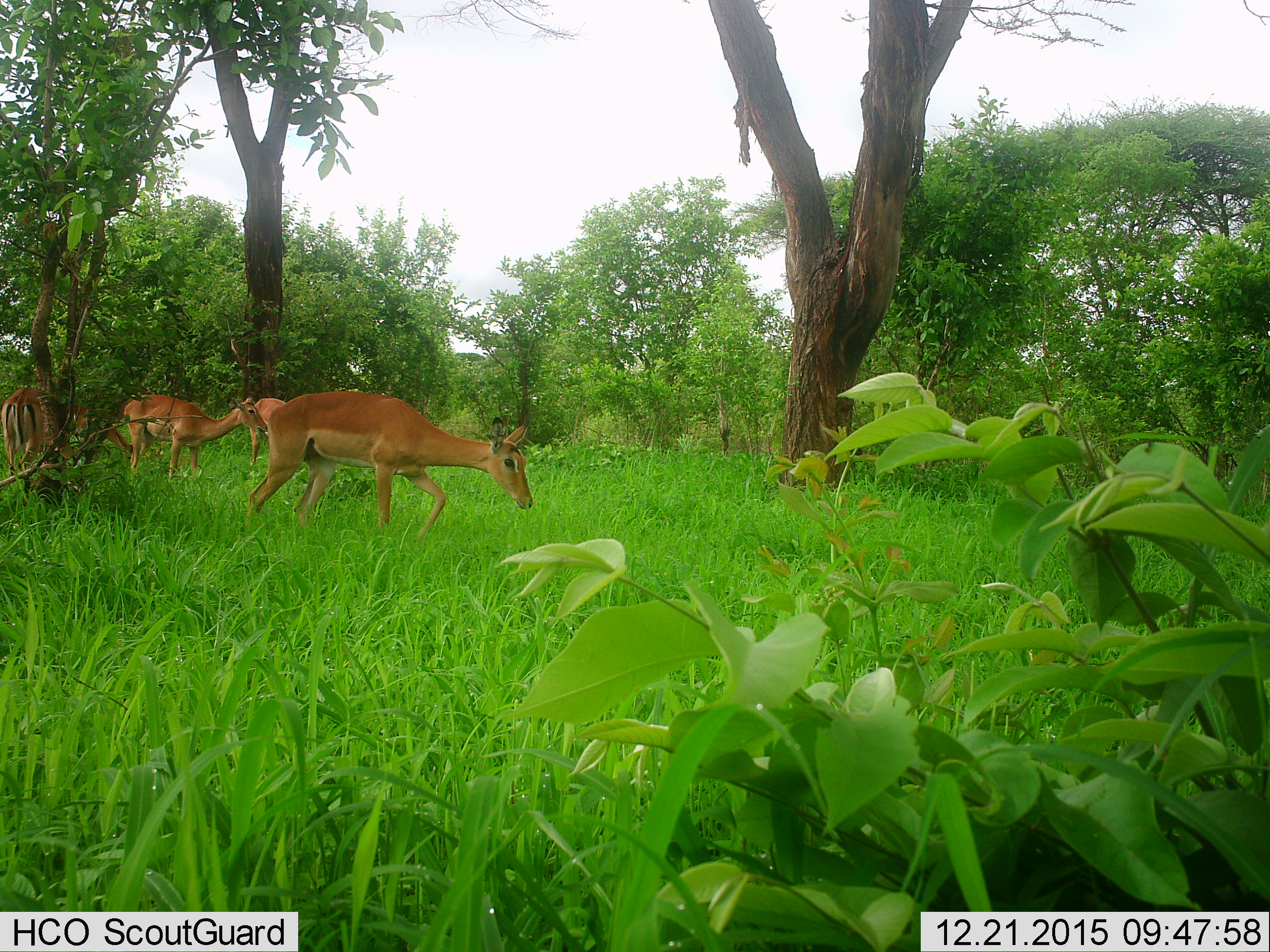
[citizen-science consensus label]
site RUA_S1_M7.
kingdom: Animalia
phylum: Chordata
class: Mammalia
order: Artiodactyla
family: Bovidae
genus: Aepyceros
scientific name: Aepyceros melampus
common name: impala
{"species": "impala (Aepyceros melampus)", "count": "5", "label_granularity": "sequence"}